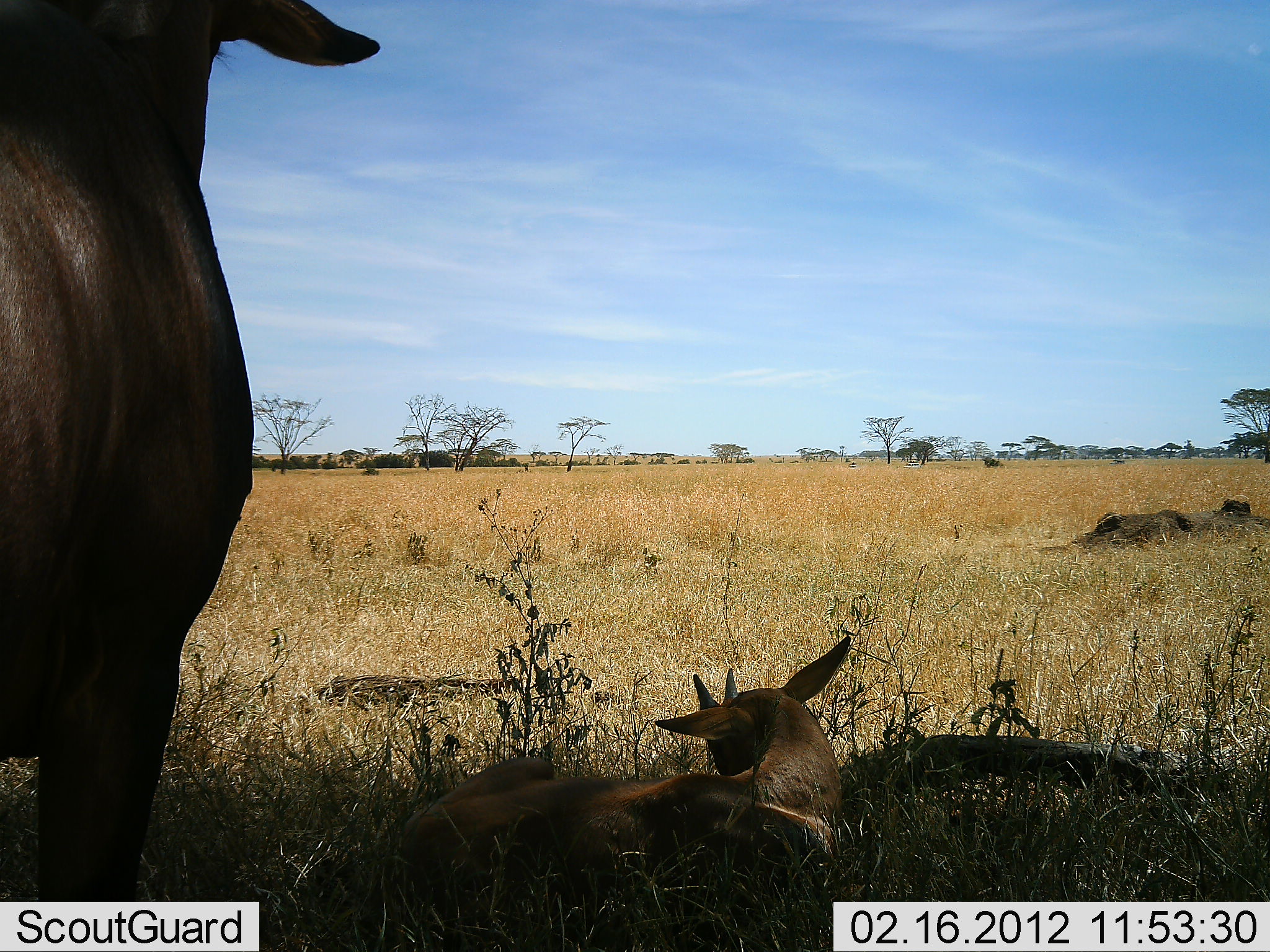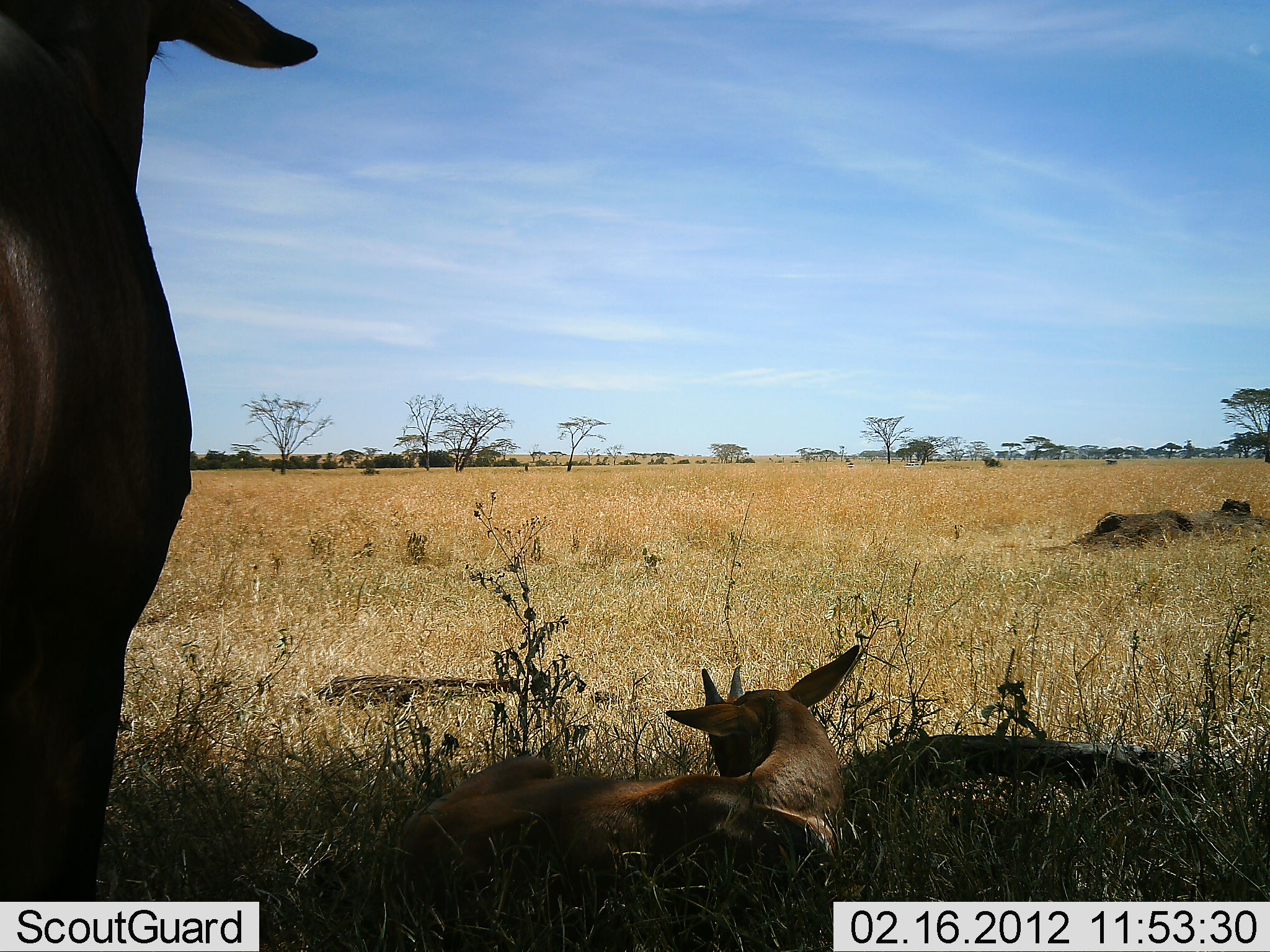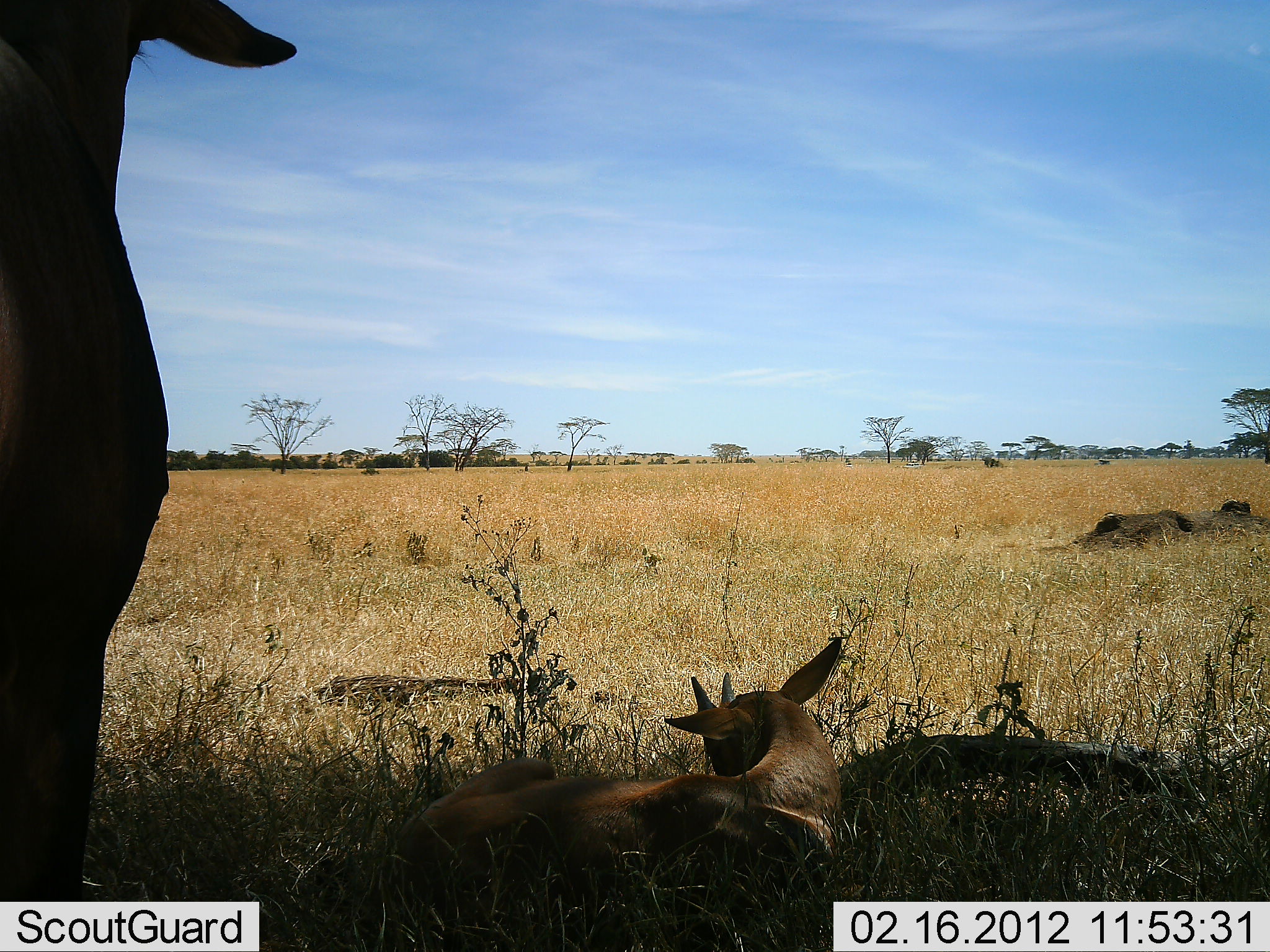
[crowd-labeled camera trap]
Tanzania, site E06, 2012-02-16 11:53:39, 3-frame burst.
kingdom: Animalia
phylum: Chordata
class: Mammalia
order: Artiodactyla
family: Bovidae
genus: Nanger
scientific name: Nanger granti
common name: grant's gazelle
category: gazellegrants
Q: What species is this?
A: Gazellegrants (grant's gazelle) (Nanger granti).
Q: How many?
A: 2.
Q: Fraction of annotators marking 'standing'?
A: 57%.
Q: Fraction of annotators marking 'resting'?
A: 100%.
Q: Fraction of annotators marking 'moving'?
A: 0%.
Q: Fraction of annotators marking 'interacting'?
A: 0%.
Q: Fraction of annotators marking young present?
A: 43%.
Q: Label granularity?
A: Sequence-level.